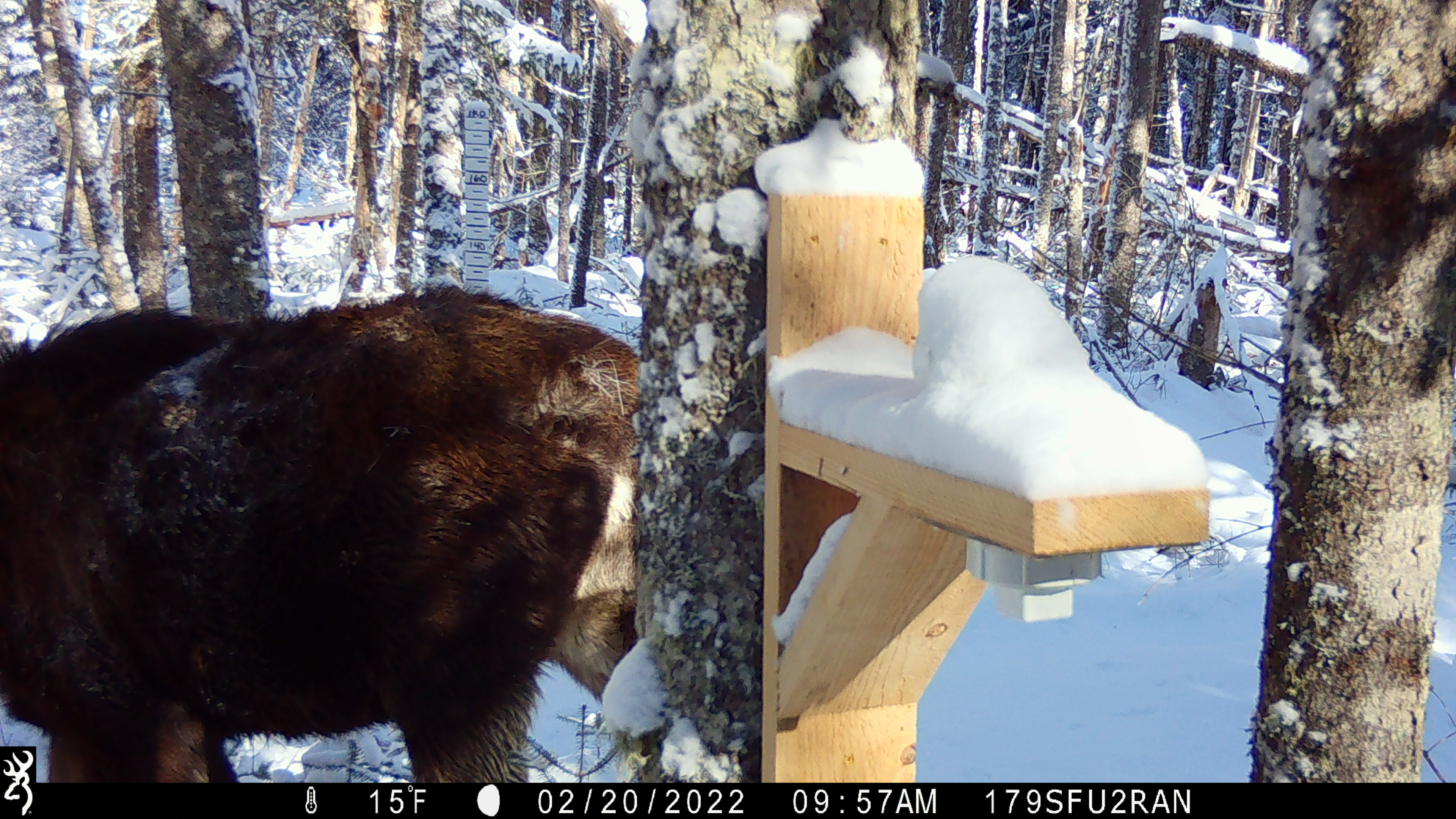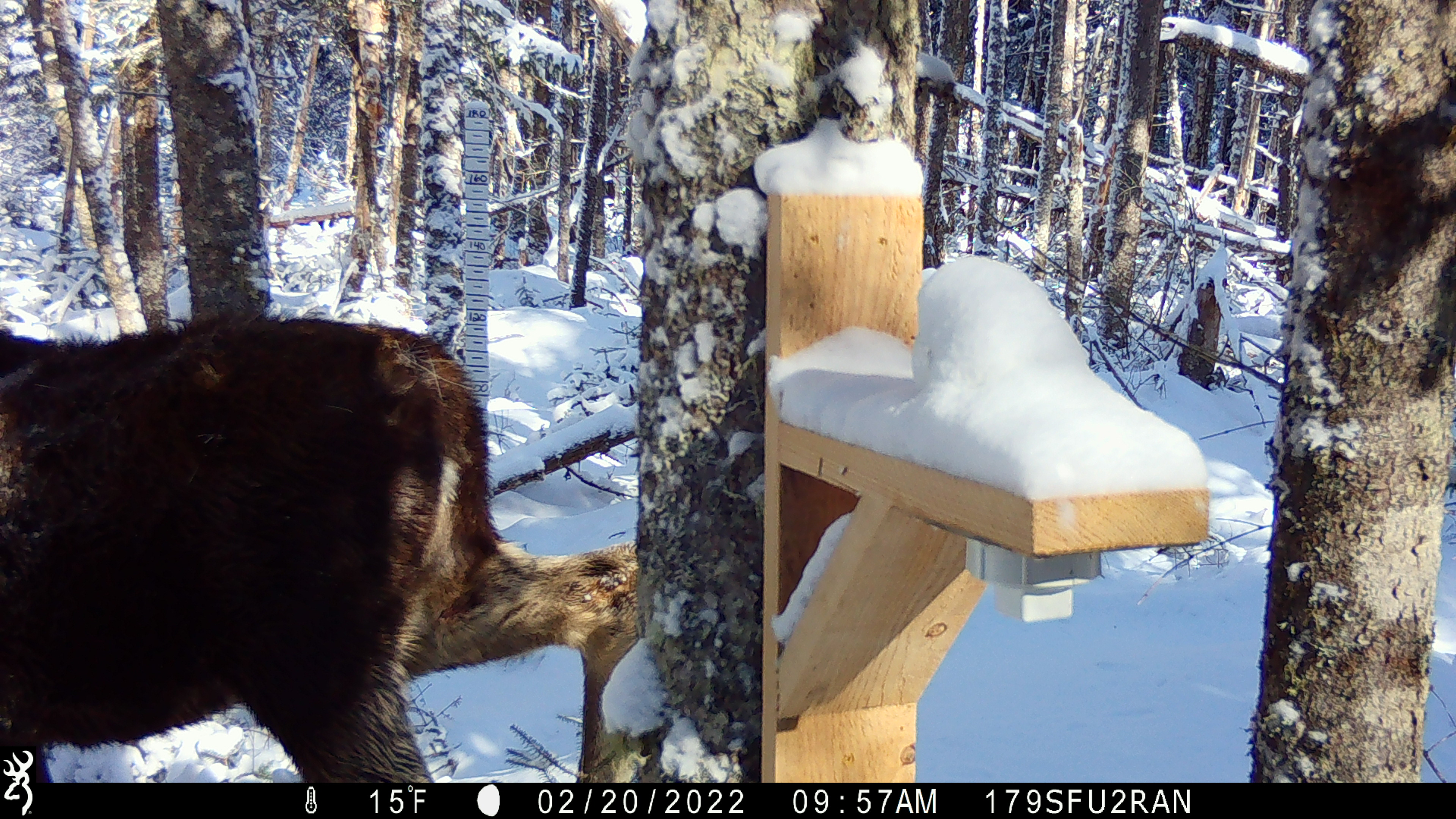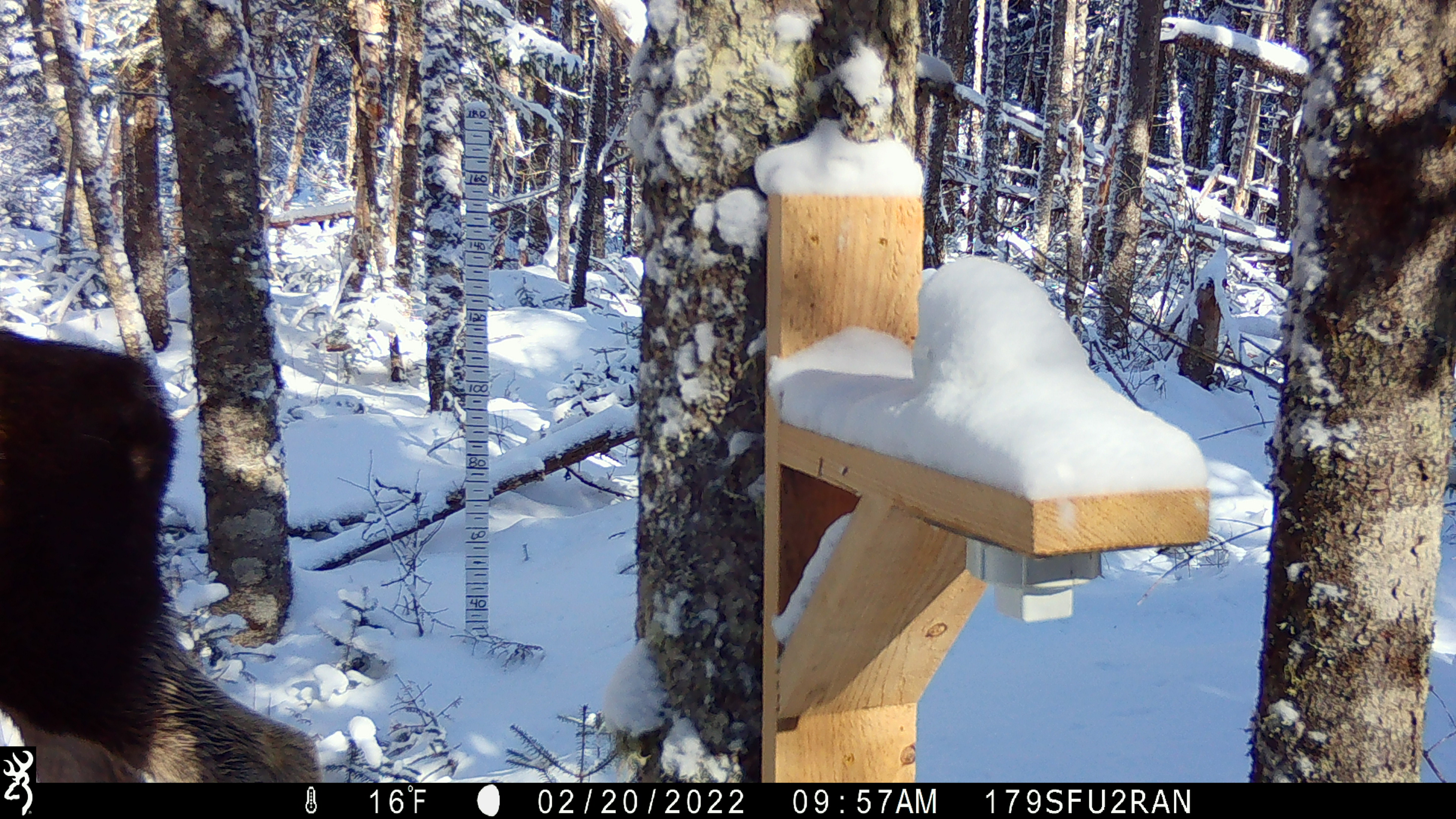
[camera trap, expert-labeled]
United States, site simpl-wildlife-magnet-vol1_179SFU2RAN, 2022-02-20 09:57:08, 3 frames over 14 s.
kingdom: Animalia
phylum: Chordata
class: Mammalia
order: Artiodactyla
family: Cervidae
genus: Alces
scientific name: Alces alces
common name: moose